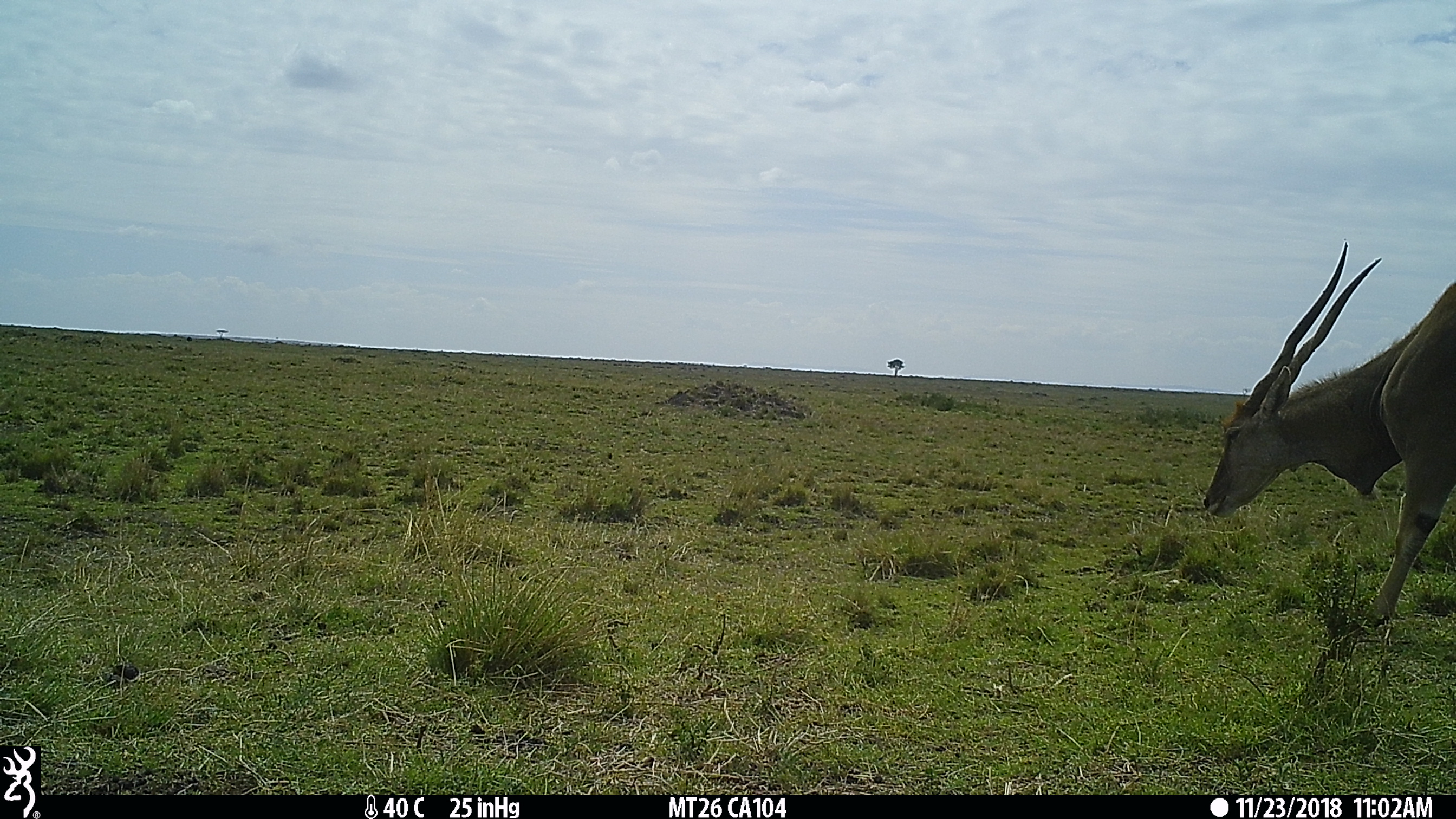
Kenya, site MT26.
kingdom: Animalia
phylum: Chordata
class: Mammalia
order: Artiodactyla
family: Bovidae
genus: Tragelaphus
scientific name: Tragelaphus oryx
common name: eland